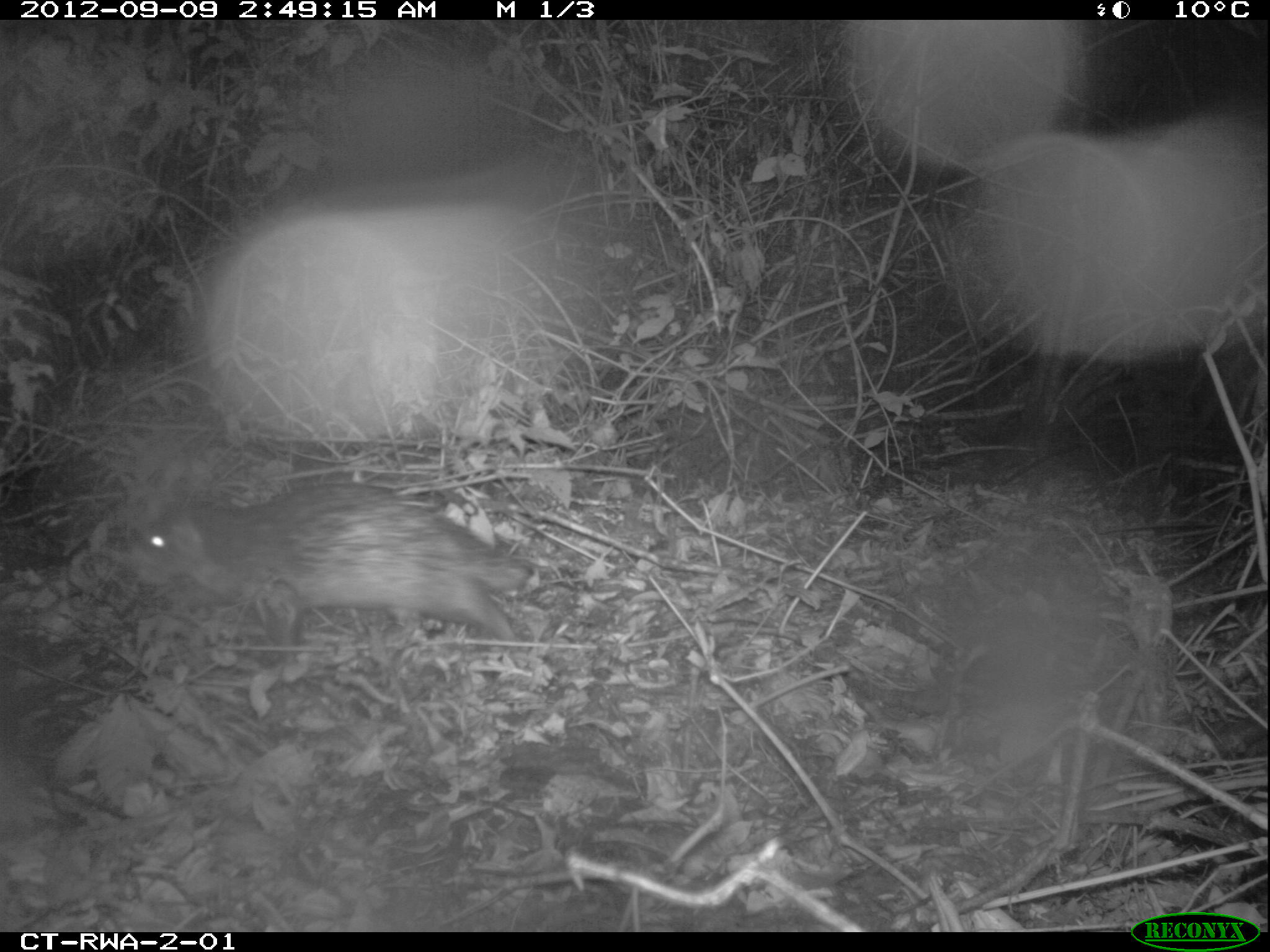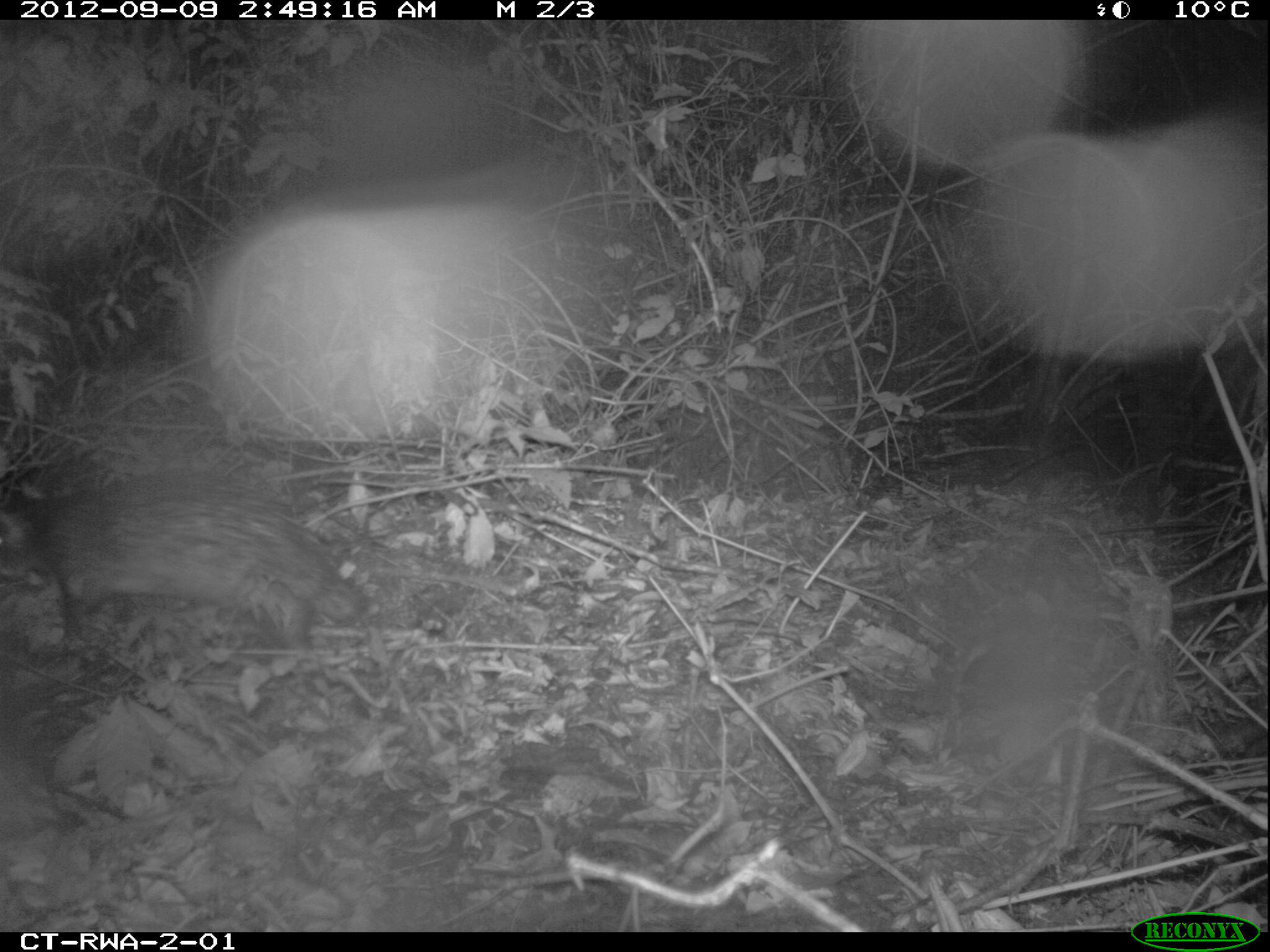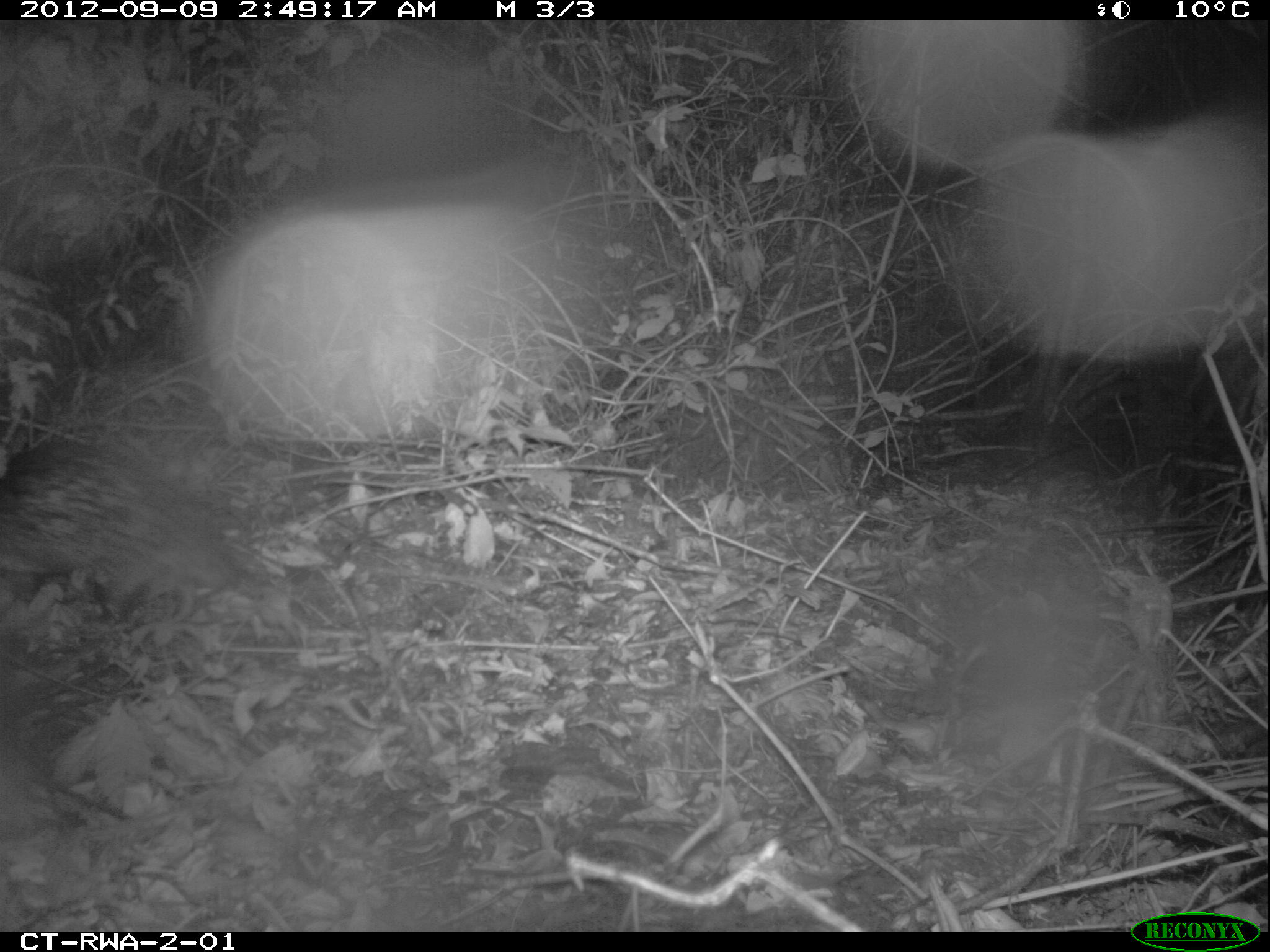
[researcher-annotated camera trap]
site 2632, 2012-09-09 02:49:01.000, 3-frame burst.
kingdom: Animalia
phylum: Chordata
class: Mammalia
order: Rodentia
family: Hystricidae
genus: Atherurus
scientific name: Atherurus africanus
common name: african brush-tailed porcupine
Atherurus africanus (african brush-tailed porcupine), count 1.